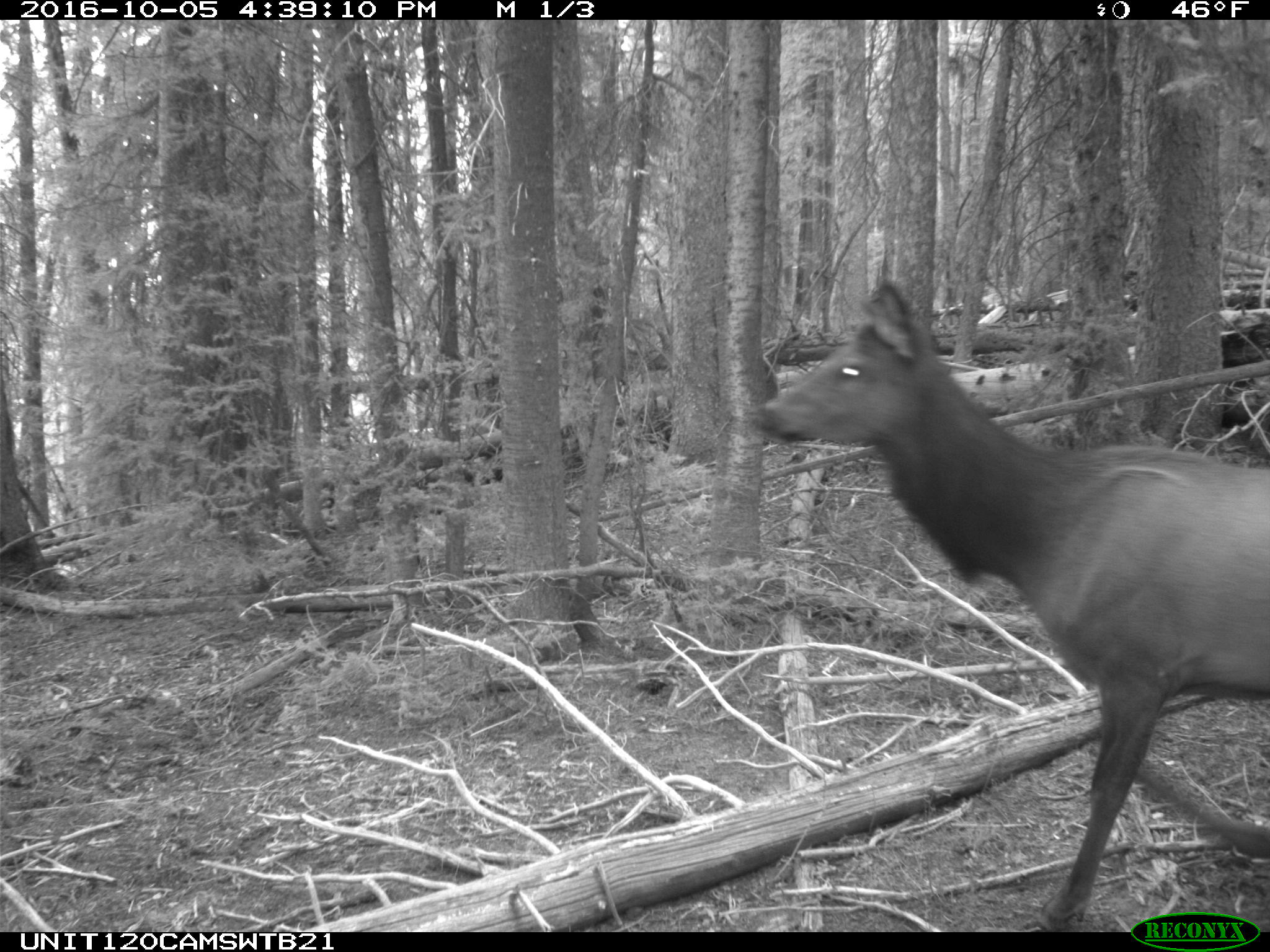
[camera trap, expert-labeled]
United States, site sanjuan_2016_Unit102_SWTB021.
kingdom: Animalia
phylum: Chordata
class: Mammalia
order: Artiodactyla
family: Cervidae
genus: Cervus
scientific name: Cervus elaphus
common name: red deer